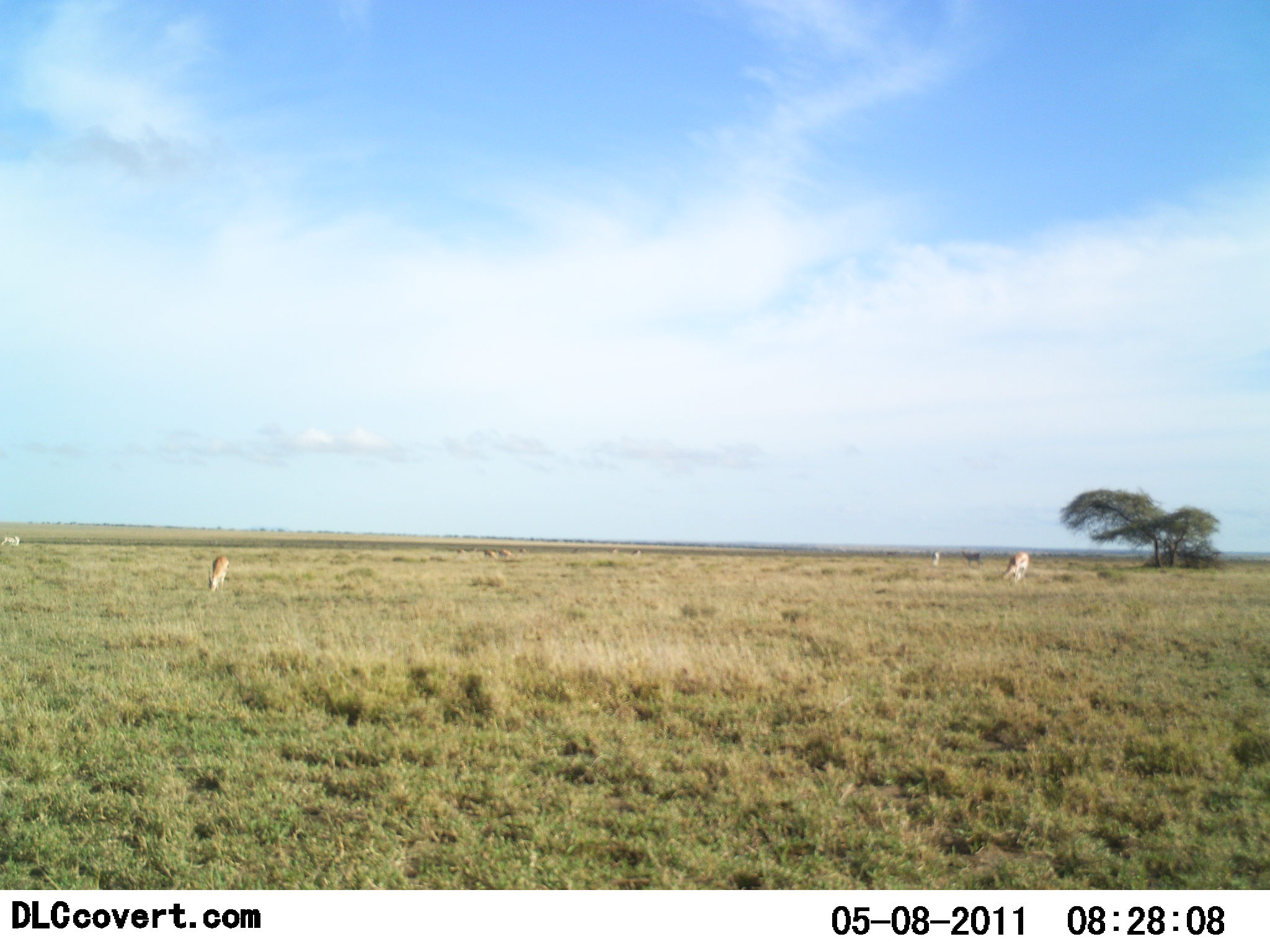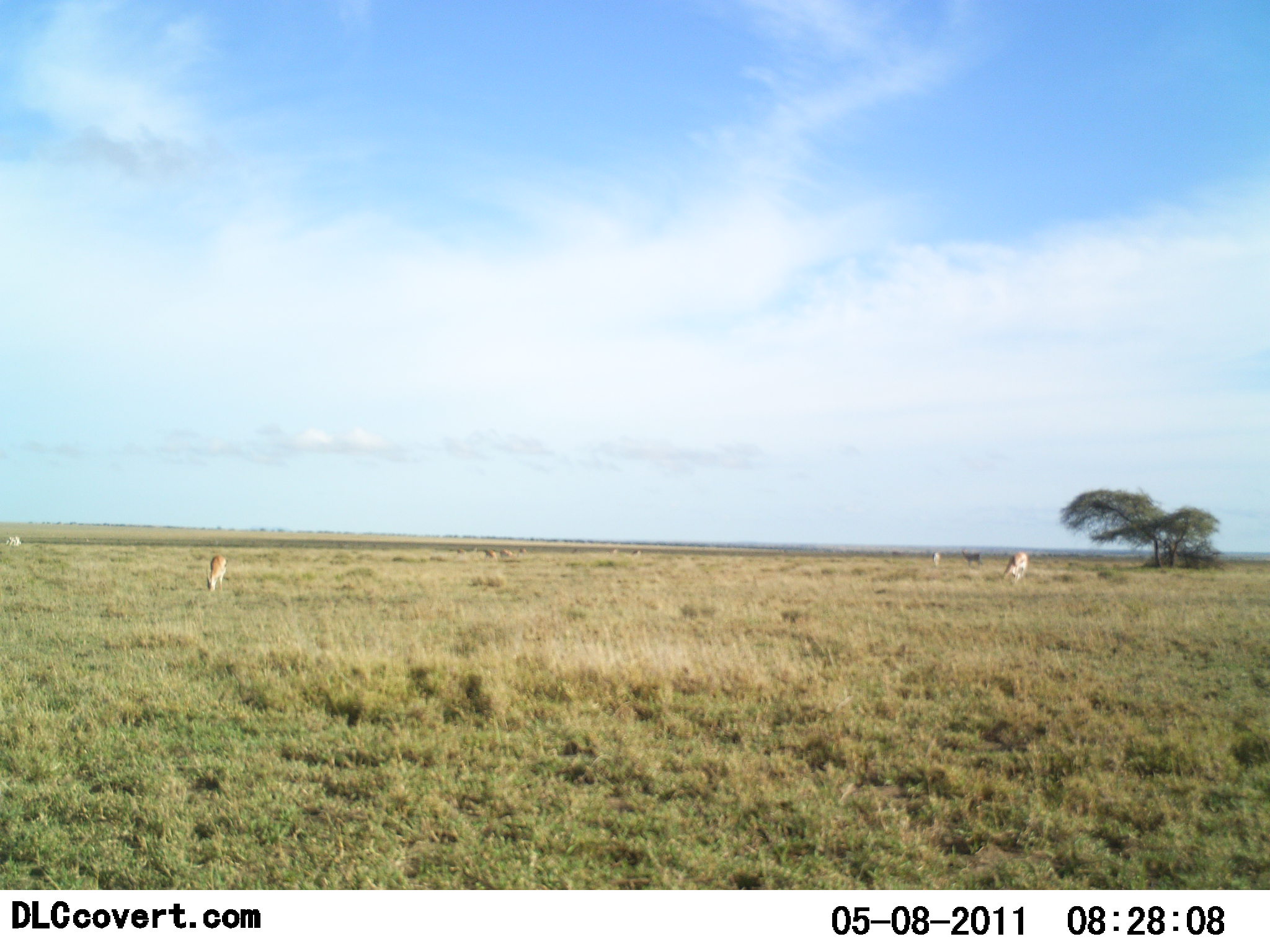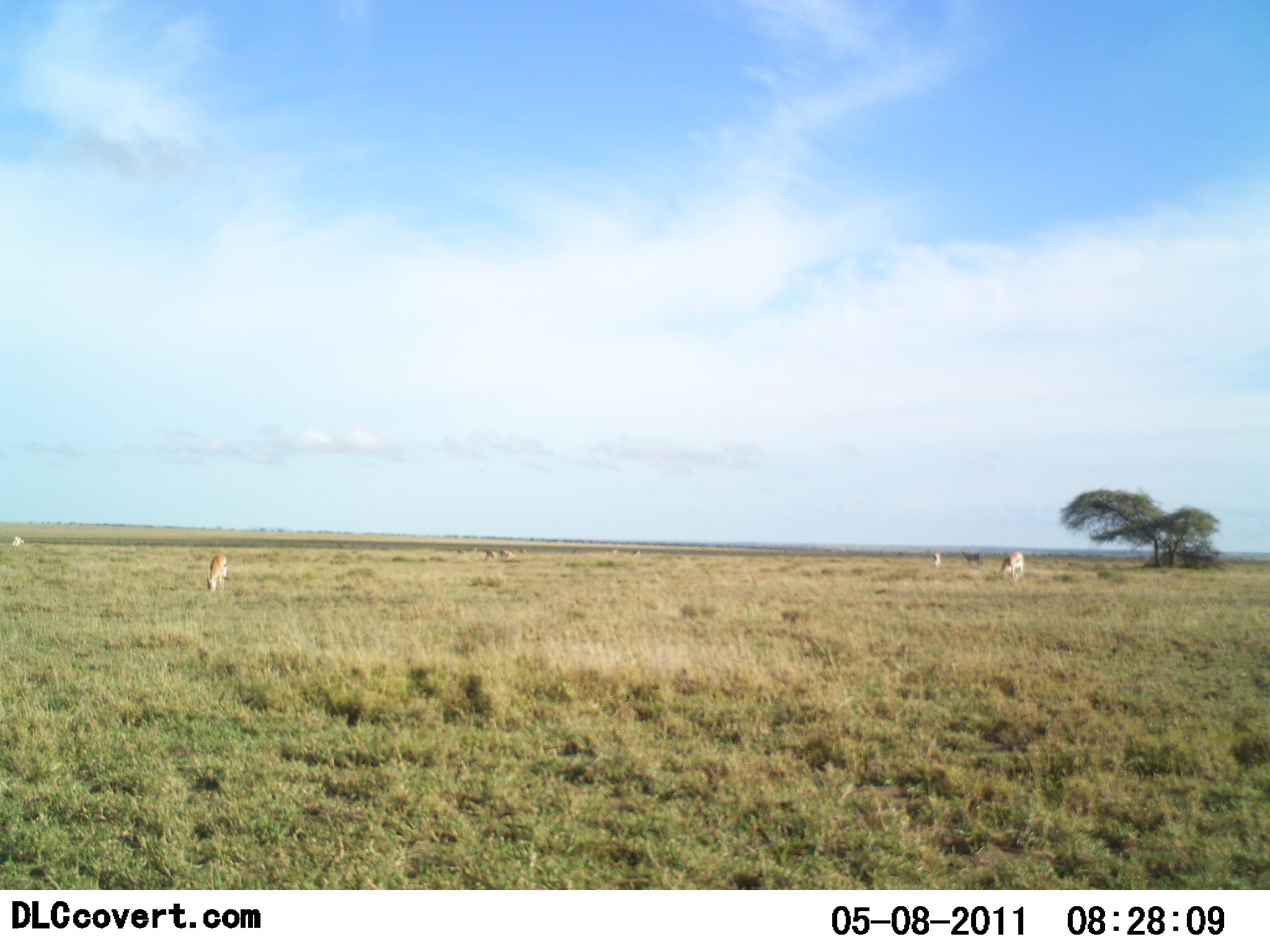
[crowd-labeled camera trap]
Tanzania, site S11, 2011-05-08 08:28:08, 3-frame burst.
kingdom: Animalia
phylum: Chordata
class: Mammalia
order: Artiodactyla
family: Bovidae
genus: Nanger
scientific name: Nanger granti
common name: grant's gazelle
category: gazellegrants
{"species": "gazellegrants (grant's gazelle) (Nanger granti)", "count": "4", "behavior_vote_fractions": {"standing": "40%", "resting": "0%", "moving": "0%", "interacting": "0%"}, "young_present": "0%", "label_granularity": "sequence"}